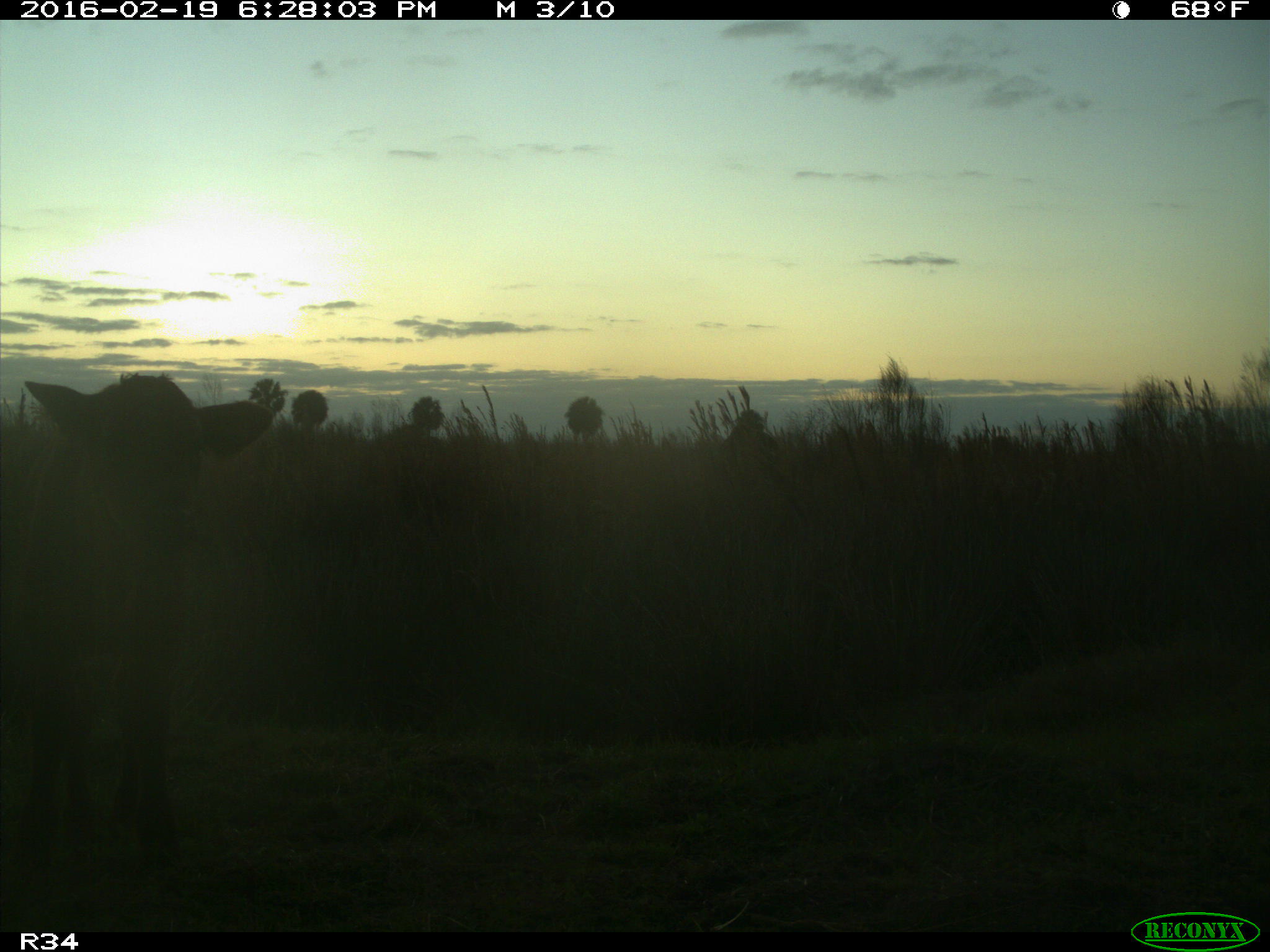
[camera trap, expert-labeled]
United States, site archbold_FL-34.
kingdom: Animalia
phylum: Chordata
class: Mammalia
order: Artiodactyla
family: Bovidae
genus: Bos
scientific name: Bos taurus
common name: domestic cow